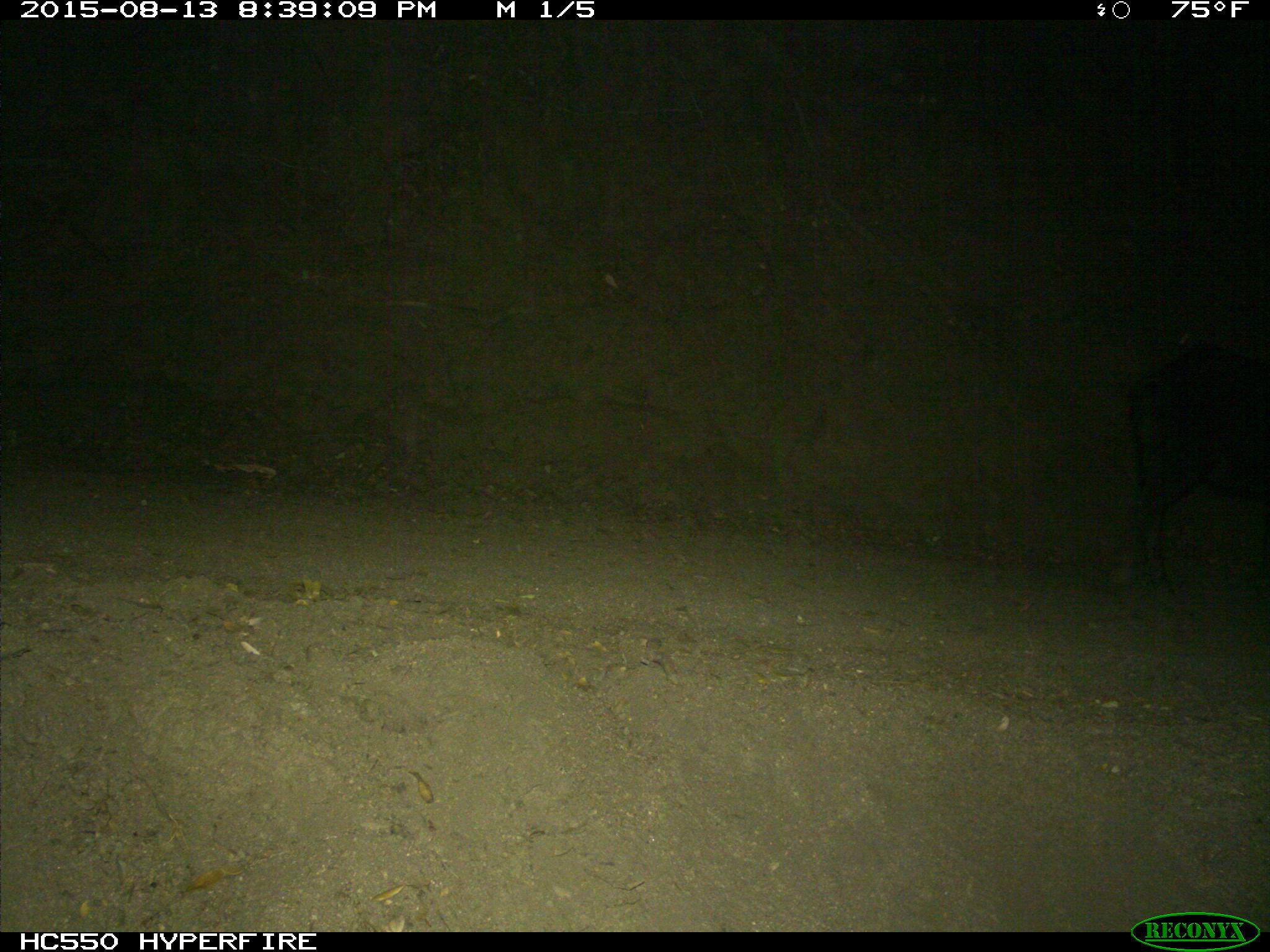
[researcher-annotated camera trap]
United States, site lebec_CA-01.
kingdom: Animalia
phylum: Chordata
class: Mammalia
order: Artiodactyla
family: Suidae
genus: Sus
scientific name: Sus scrofa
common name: wild boar